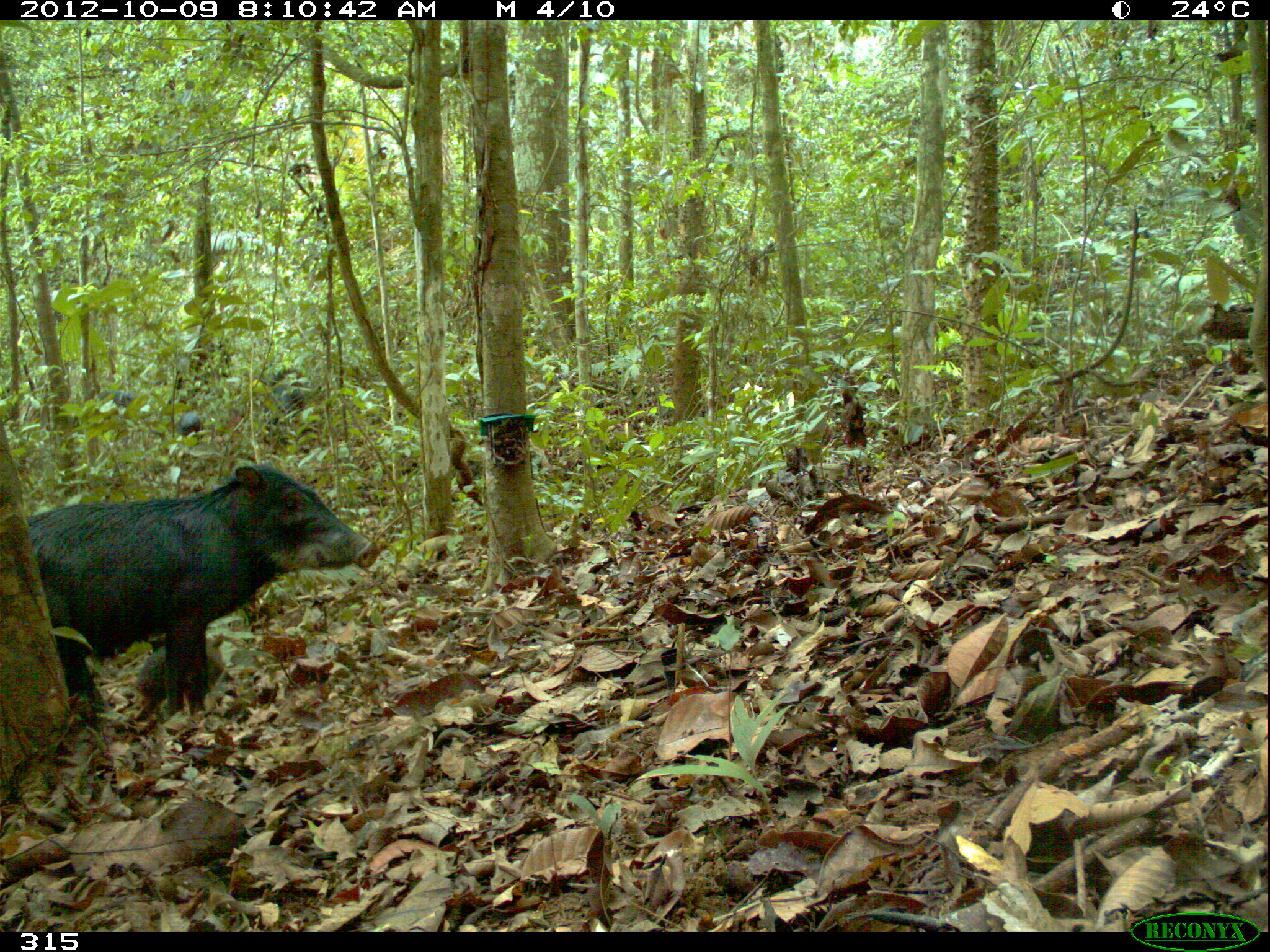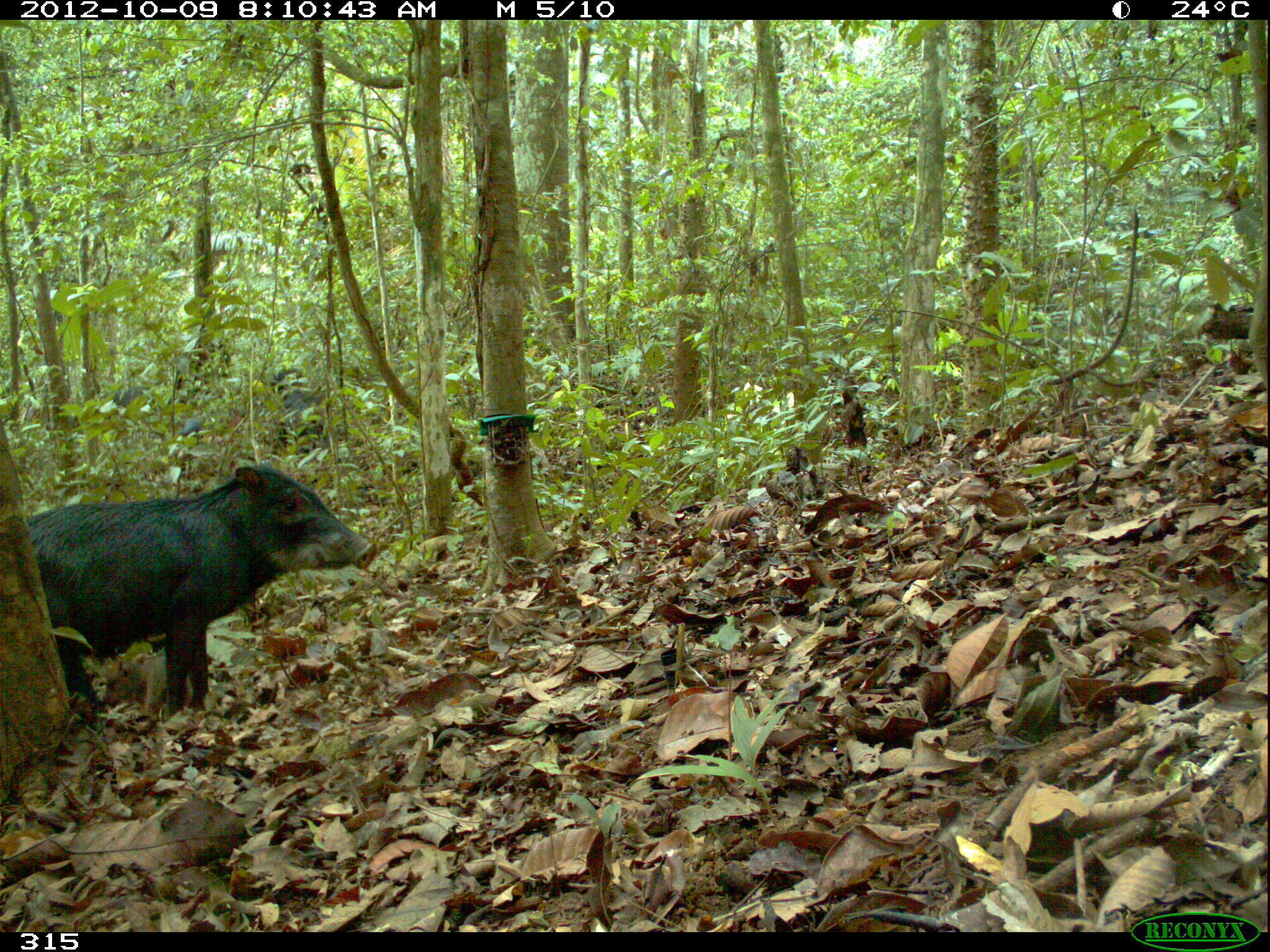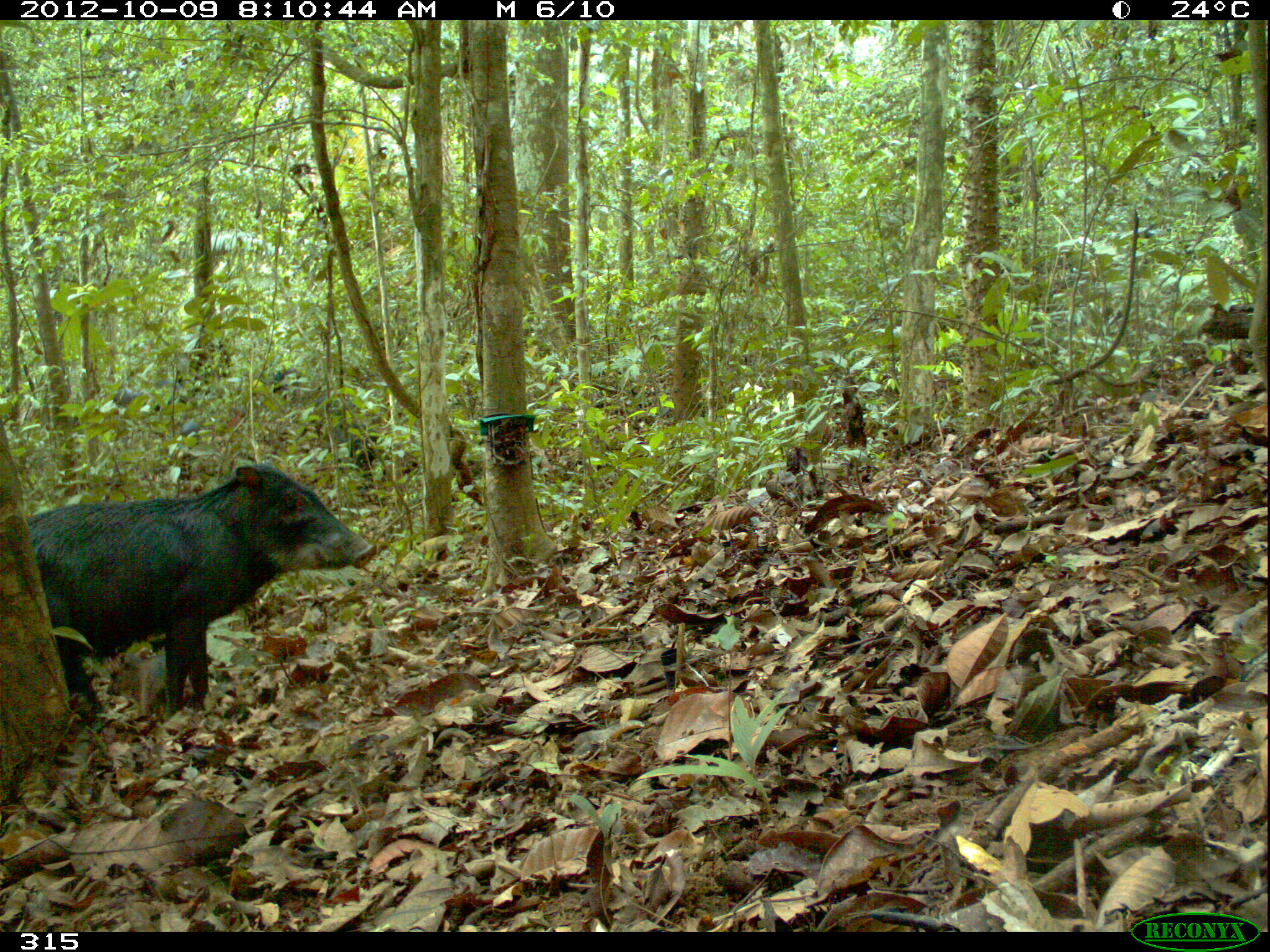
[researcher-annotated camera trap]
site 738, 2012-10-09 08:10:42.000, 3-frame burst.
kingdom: Animalia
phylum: Chordata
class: Mammalia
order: Artiodactyla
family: Tayassuidae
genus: Tayassu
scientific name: Tayassu pecari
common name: white-lipped peccary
Tayassu pecari (white-lipped peccary).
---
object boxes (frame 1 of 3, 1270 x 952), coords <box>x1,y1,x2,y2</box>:
tayassu pecari: <box>18,461,377,722</box>; <box>137,631,226,726</box>; <box>233,369,325,452</box>; <box>91,378,139,423</box>; <box>169,406,207,441</box>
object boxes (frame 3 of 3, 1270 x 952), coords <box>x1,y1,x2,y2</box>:
tayassu pecari: <box>25,460,374,711</box>; <box>106,643,209,714</box>; <box>308,391,400,466</box>; <box>104,367,191,415</box>; <box>256,367,312,411</box>; <box>173,413,218,450</box>